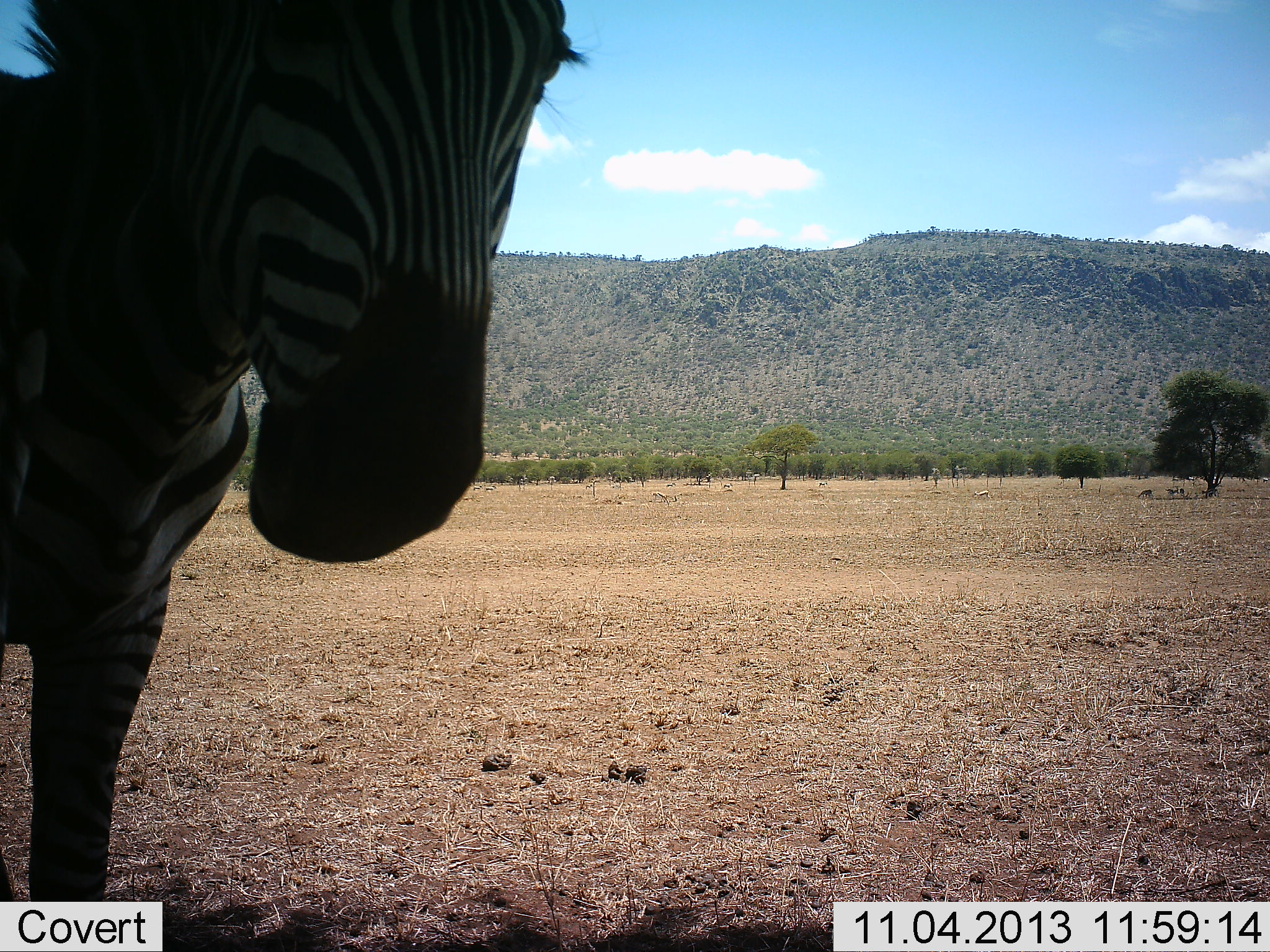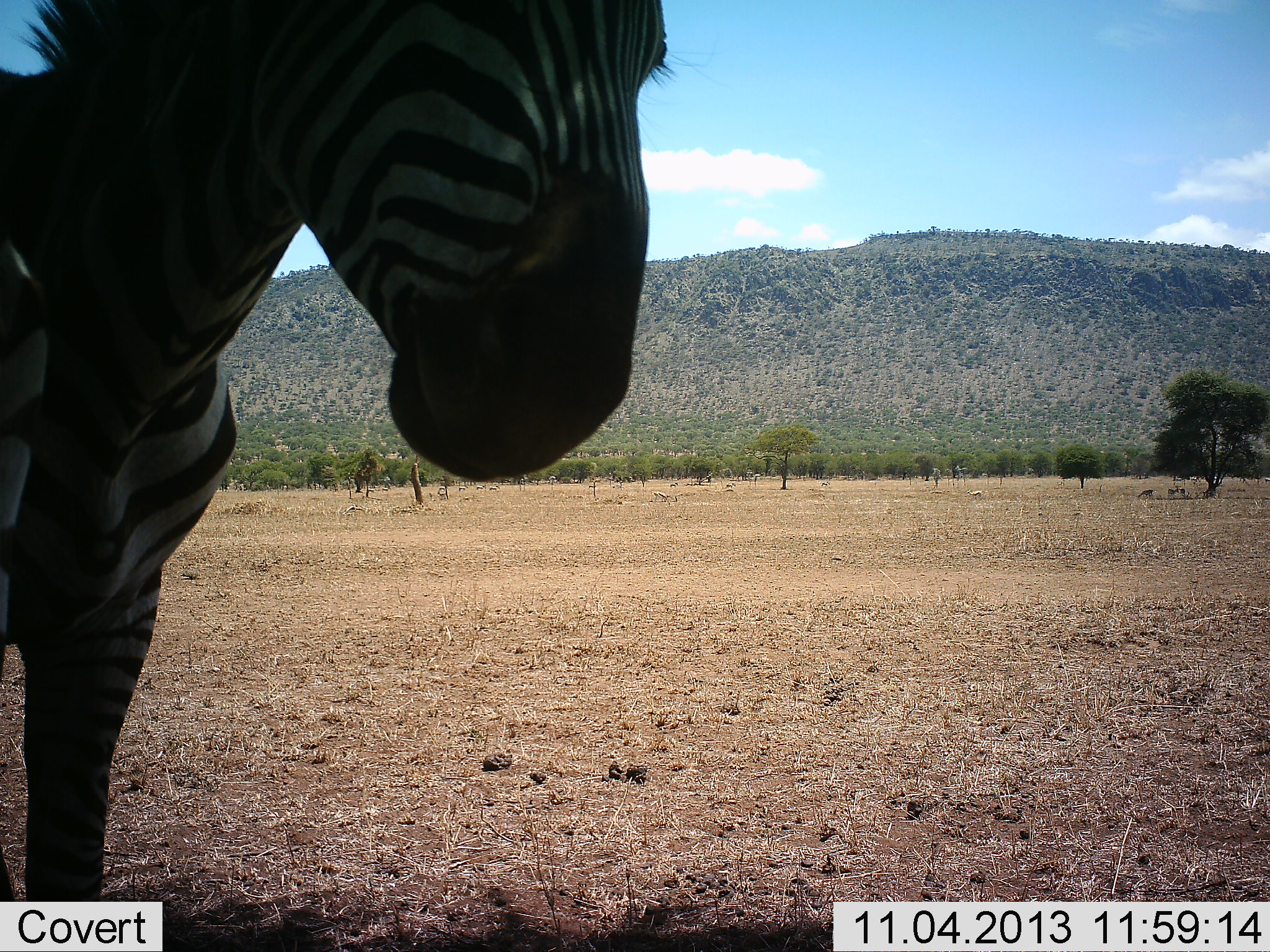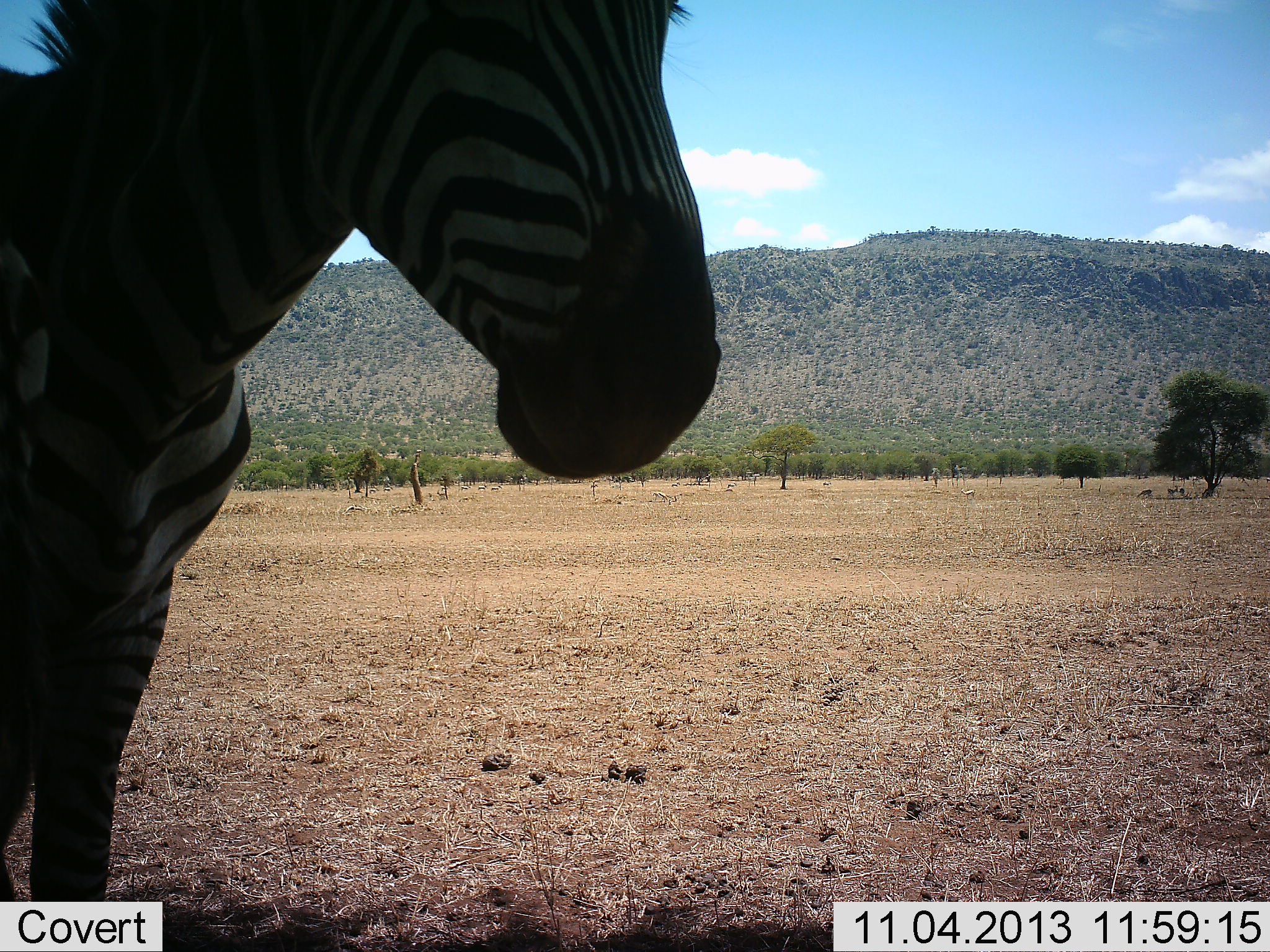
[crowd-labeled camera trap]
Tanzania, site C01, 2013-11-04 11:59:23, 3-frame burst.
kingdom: Animalia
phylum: Chordata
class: Mammalia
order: Perissodactyla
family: Equidae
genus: Equus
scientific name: Equus quagga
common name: plains zebra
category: zebra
Zebra (plains zebra) (Equus quagga), count 1. Behavior (volunteer vote fractions): standing 100%, resting 0%, moving 0%, interacting 0%. Young present (vote fraction): 0%. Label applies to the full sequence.